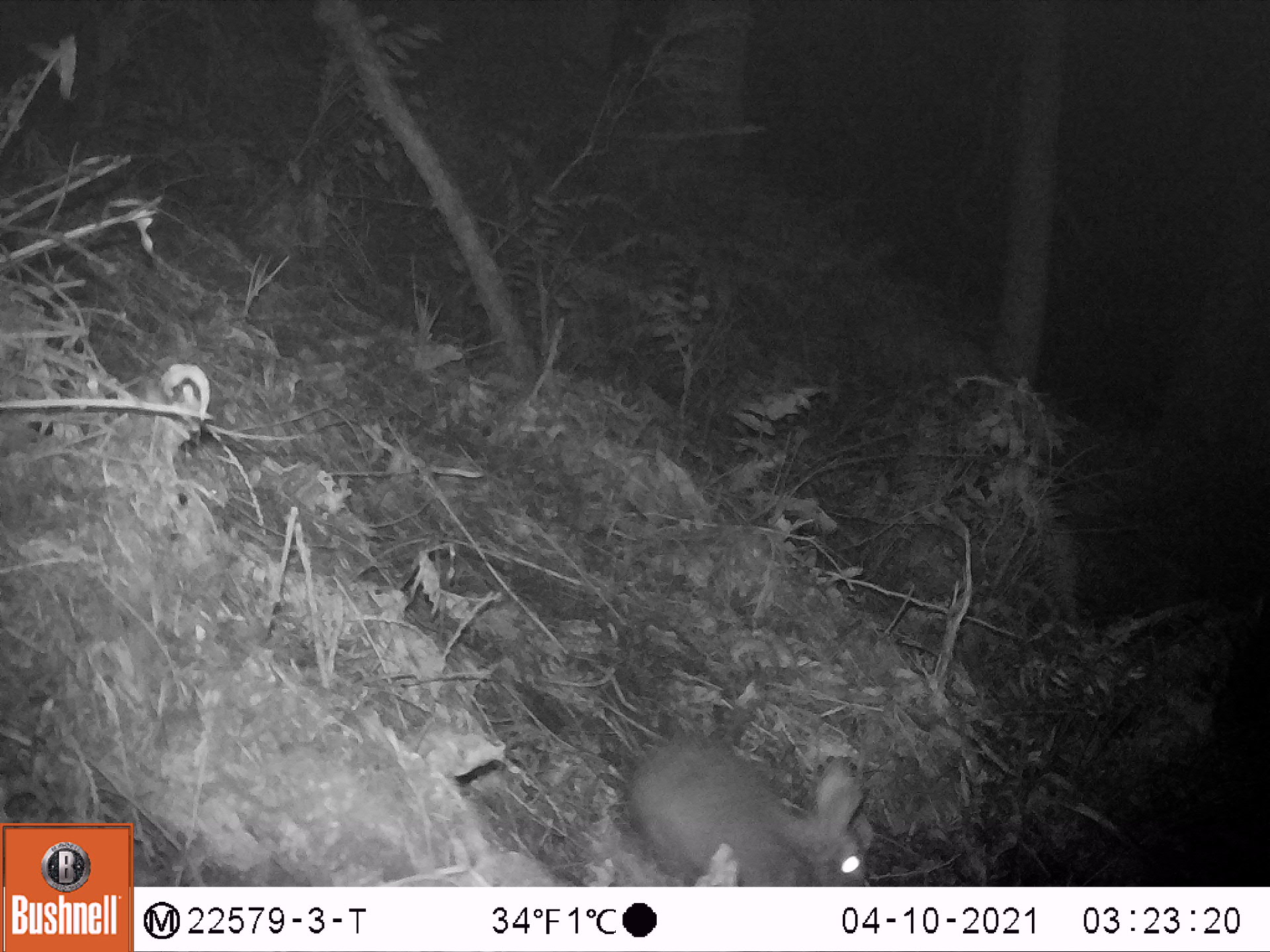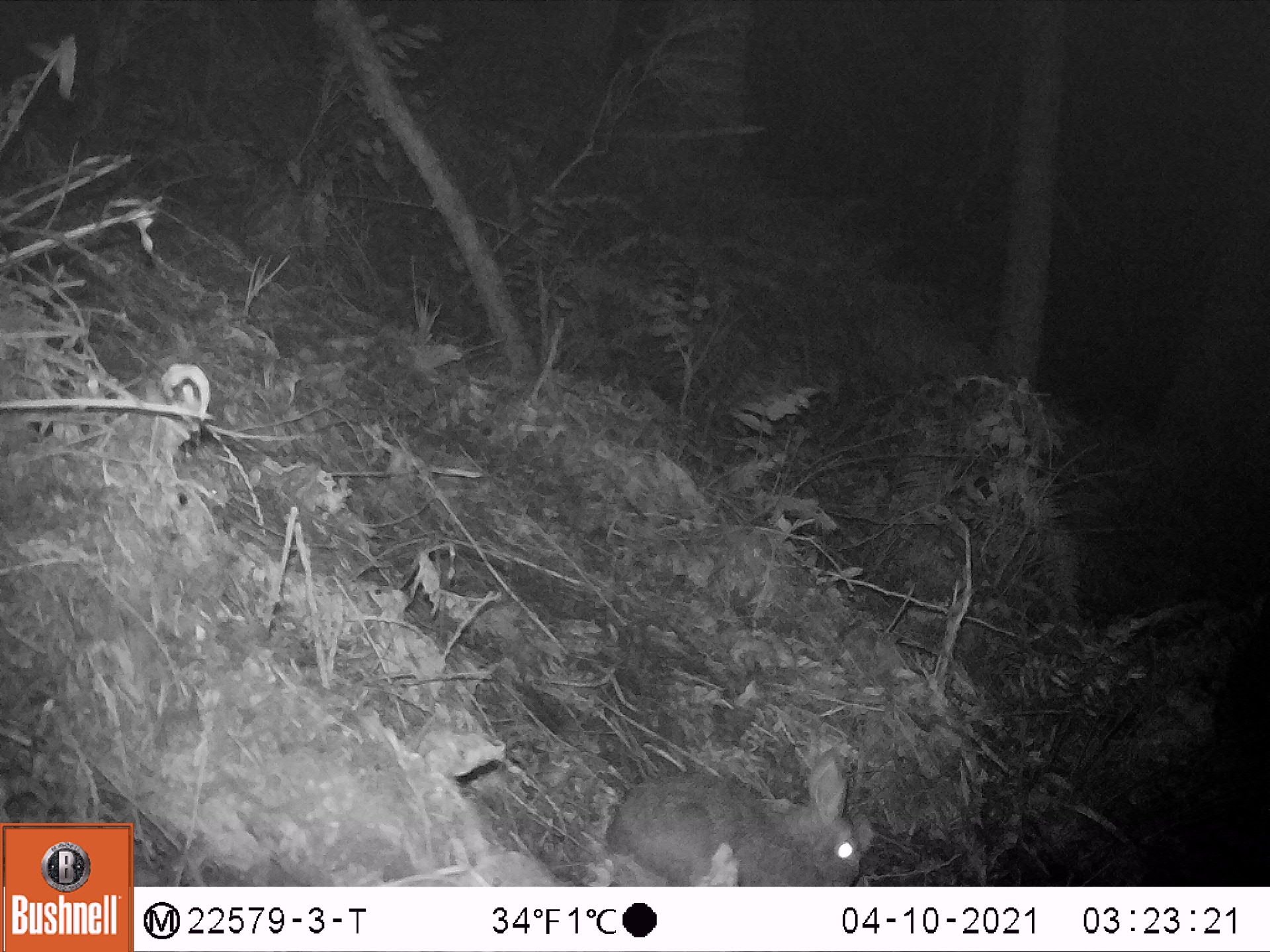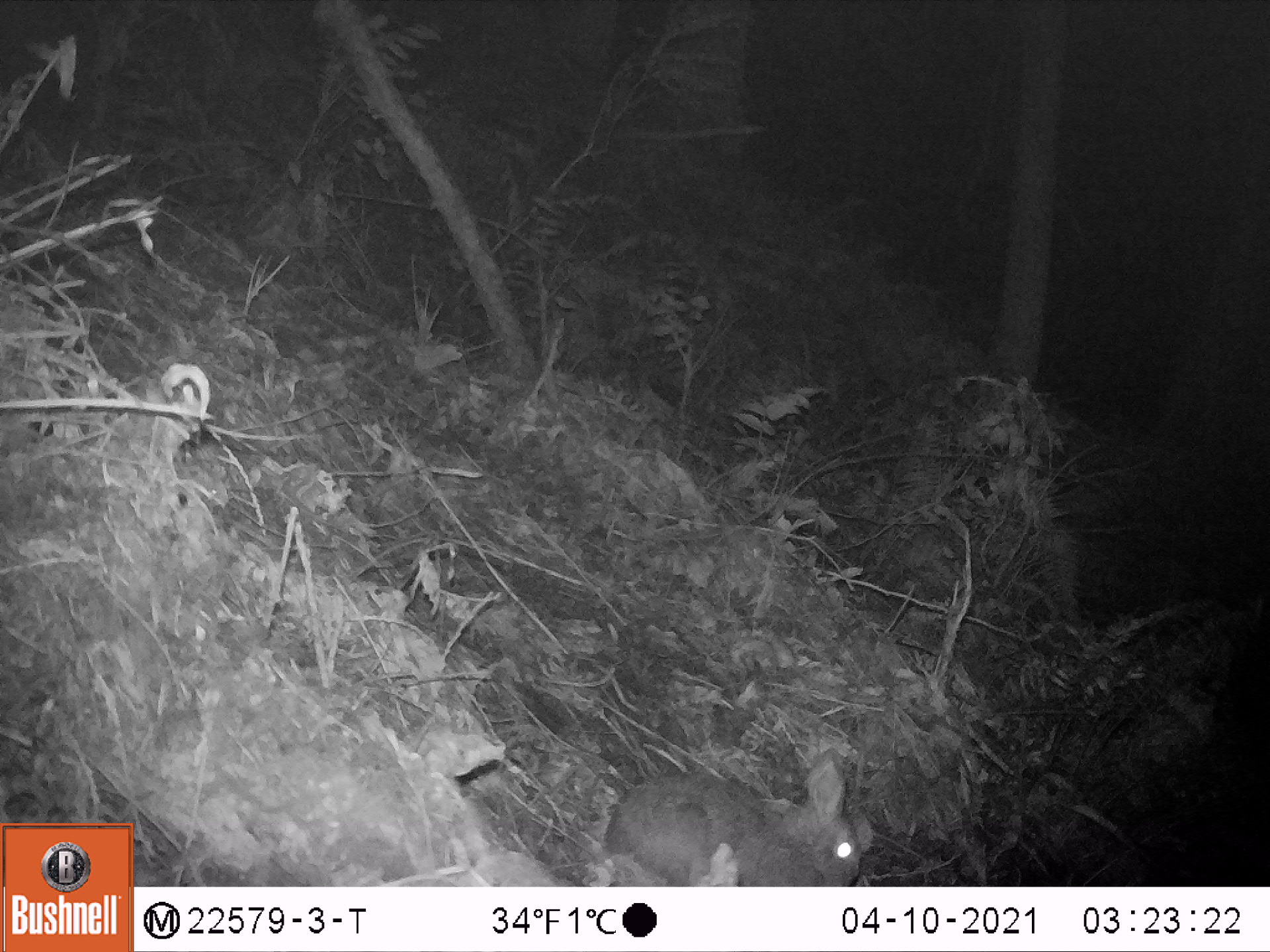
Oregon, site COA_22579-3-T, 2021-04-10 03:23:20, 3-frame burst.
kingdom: Animalia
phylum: Chordata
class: Mammalia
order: Lagomorpha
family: Leporidae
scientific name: Leporidae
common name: hares and rabbits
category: leporidae family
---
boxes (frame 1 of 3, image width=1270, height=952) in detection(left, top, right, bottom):
leporidae family: detection(623, 734, 869, 880)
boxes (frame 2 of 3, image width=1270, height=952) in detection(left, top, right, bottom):
leporidae family: detection(603, 744, 868, 883)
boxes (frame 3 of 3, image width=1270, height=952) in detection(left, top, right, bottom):
leporidae family: detection(606, 750, 865, 884)